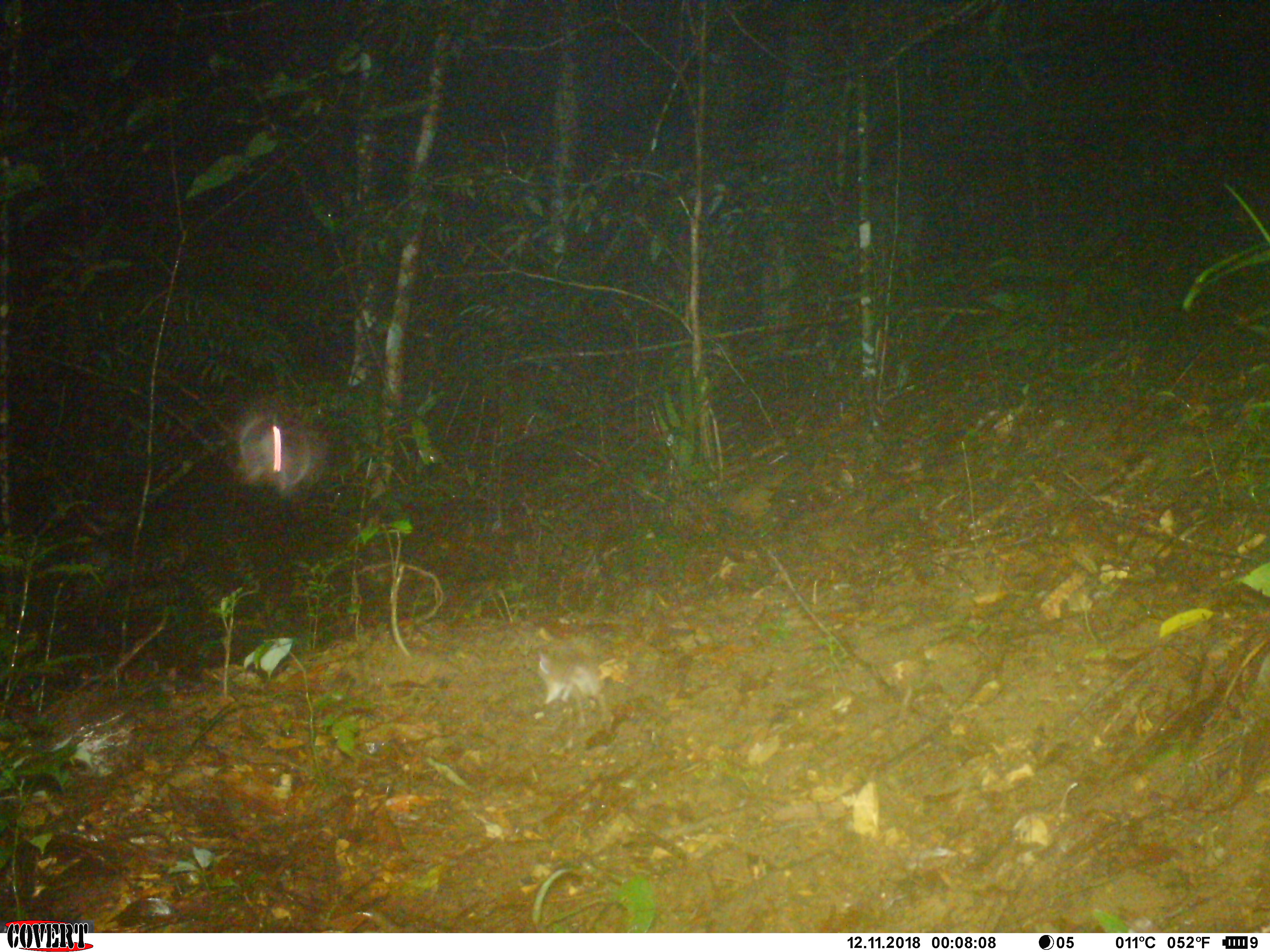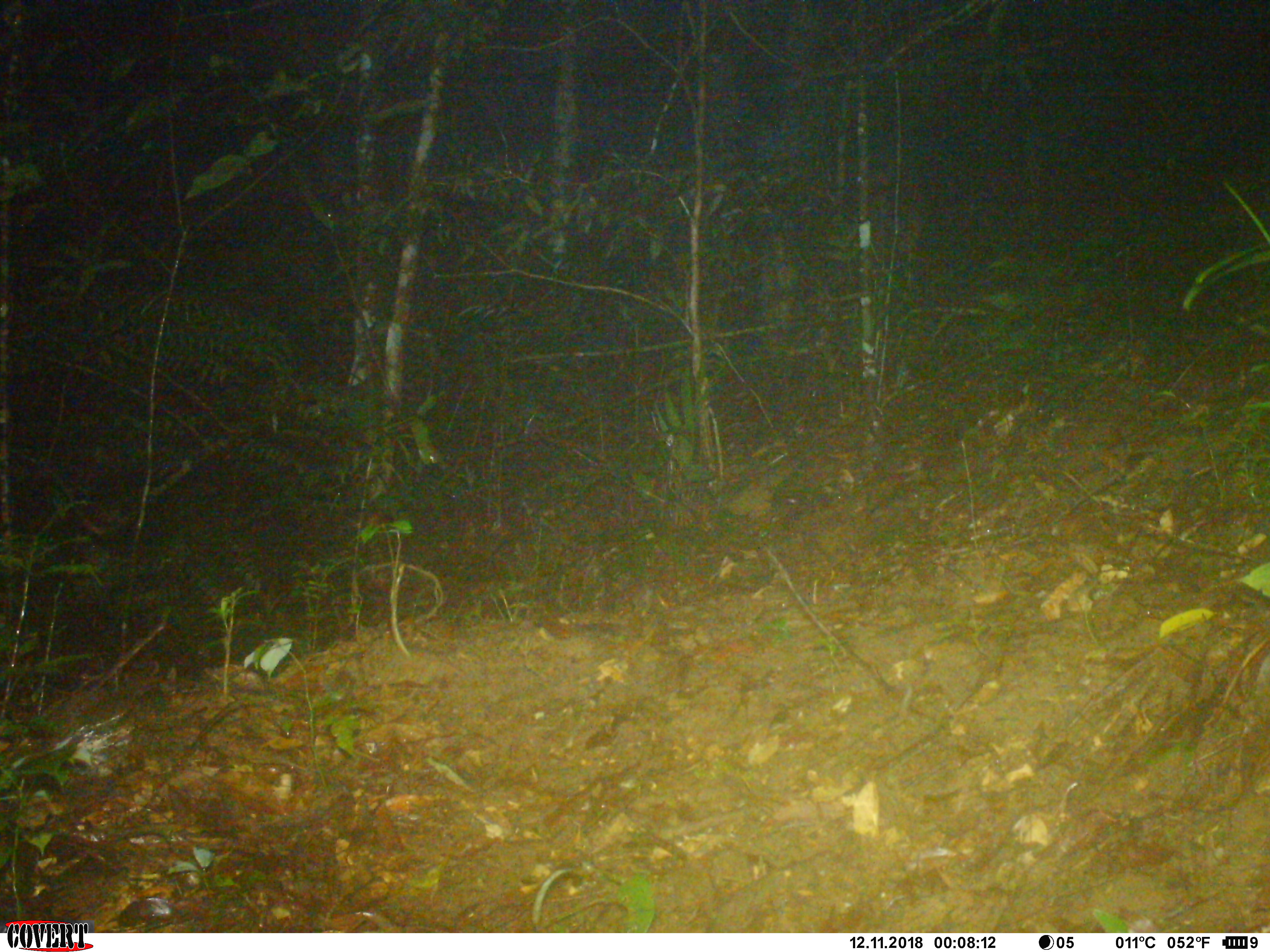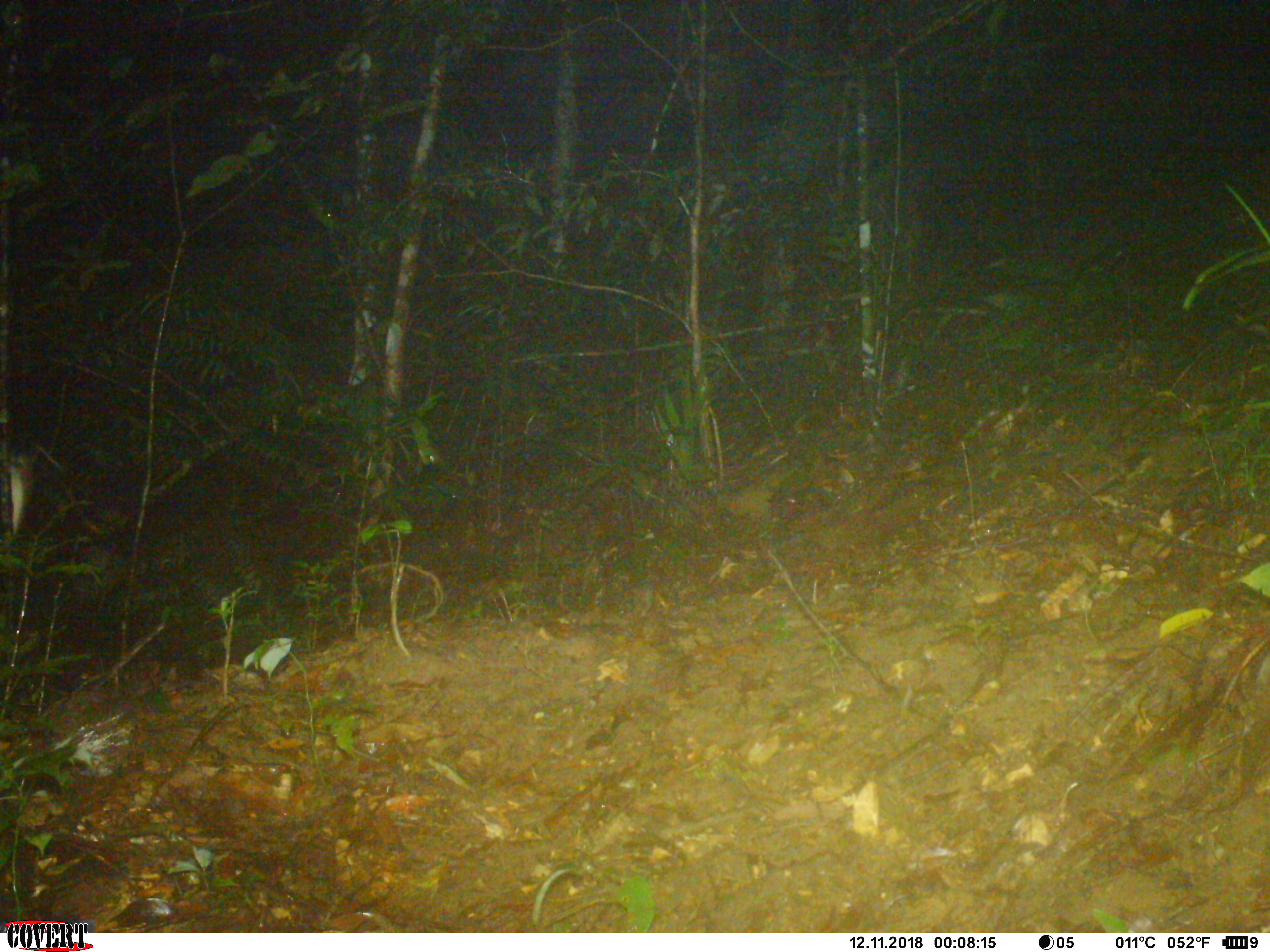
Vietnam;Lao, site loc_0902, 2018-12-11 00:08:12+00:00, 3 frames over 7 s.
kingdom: Animalia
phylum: Chordata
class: Mammalia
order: Rodentia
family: Muridae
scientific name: Muridae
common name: old-world mice and rats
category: unidentified murid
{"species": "unidentified murid (old-world mice and rats) (Muridae)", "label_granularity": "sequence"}